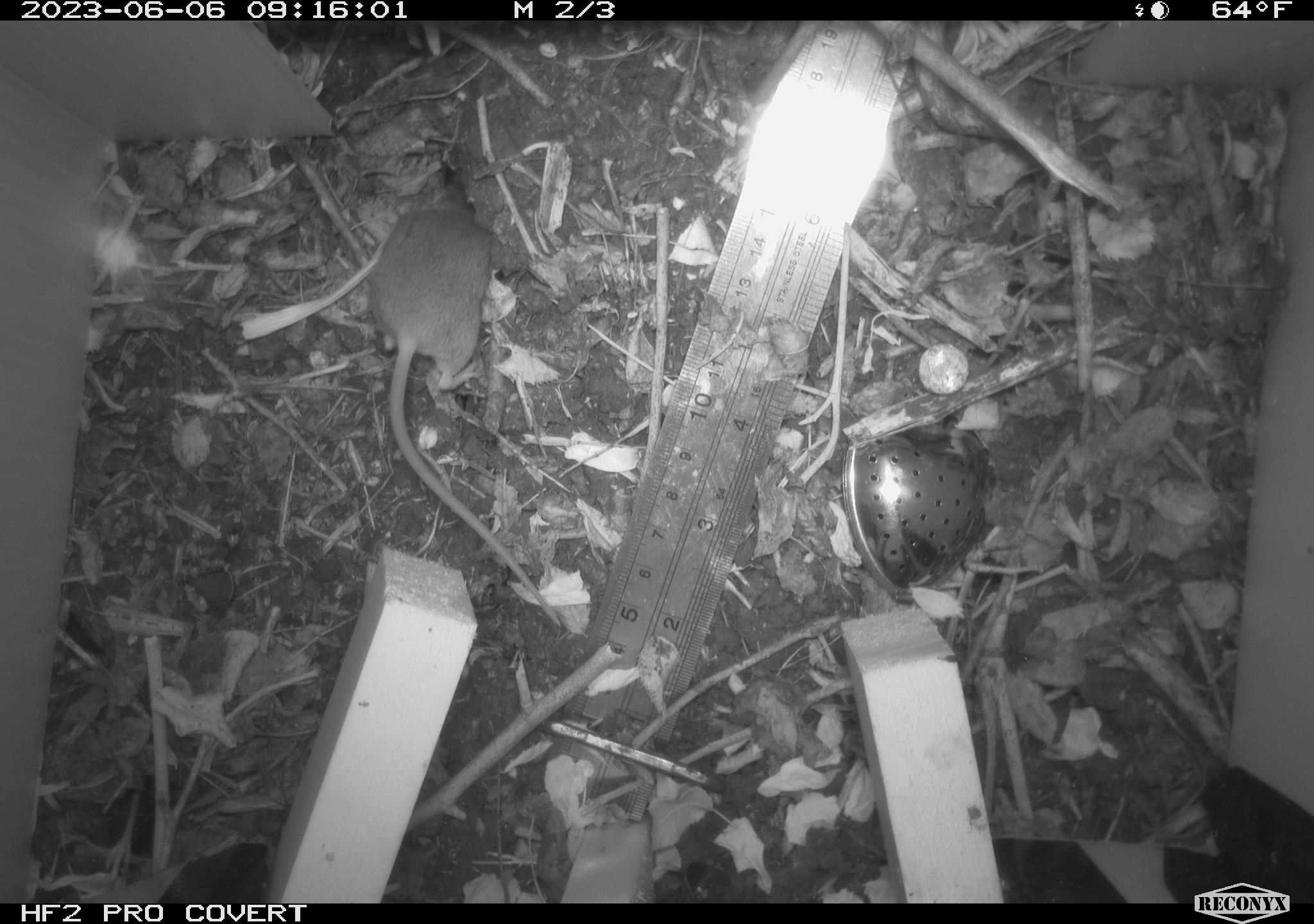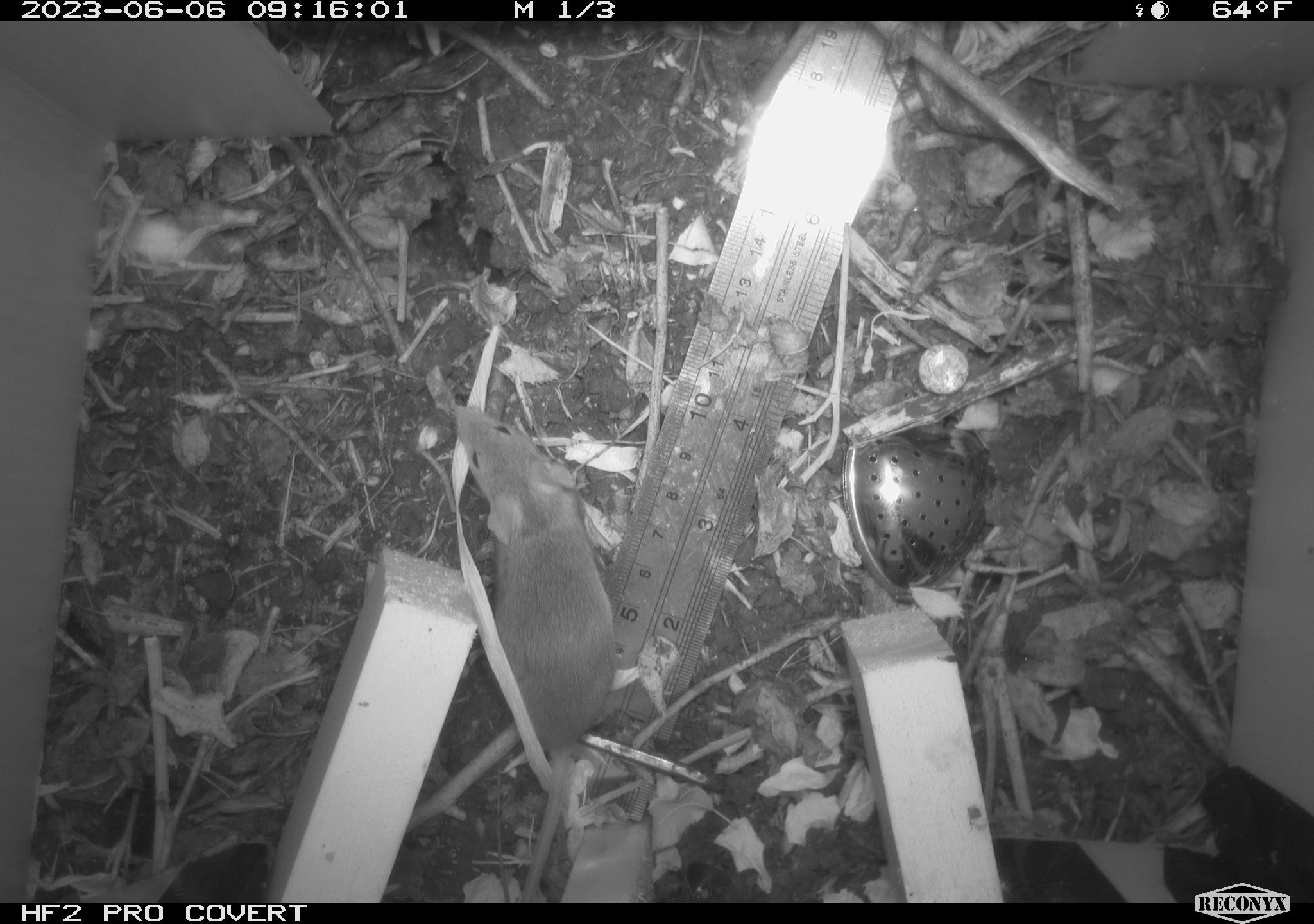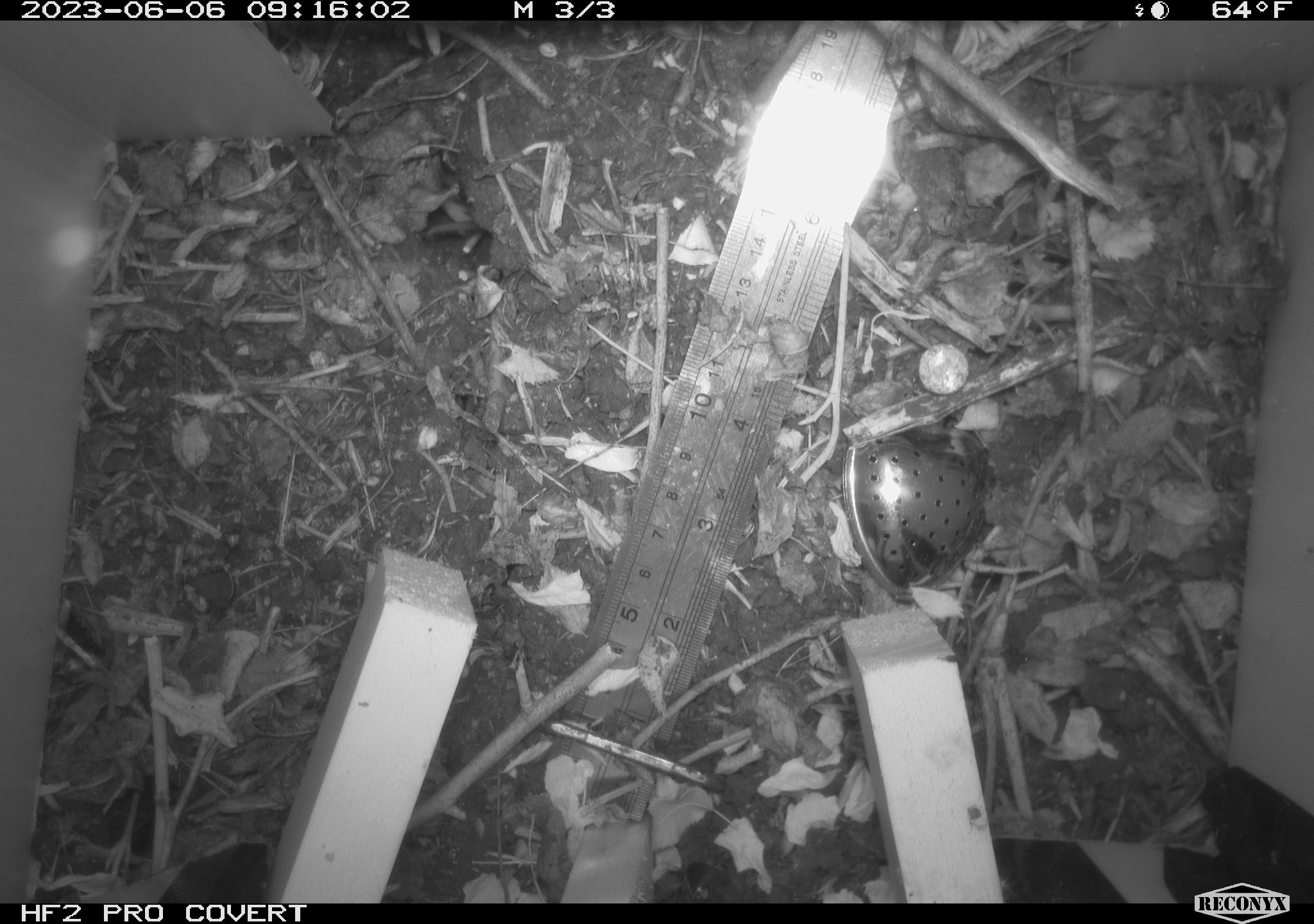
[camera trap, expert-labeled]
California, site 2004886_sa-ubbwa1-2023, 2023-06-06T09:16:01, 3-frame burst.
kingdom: Animalia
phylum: Chordata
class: Mammalia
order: Rodentia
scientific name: Rodentia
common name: rodent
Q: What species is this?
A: Rodent (Rodentia).